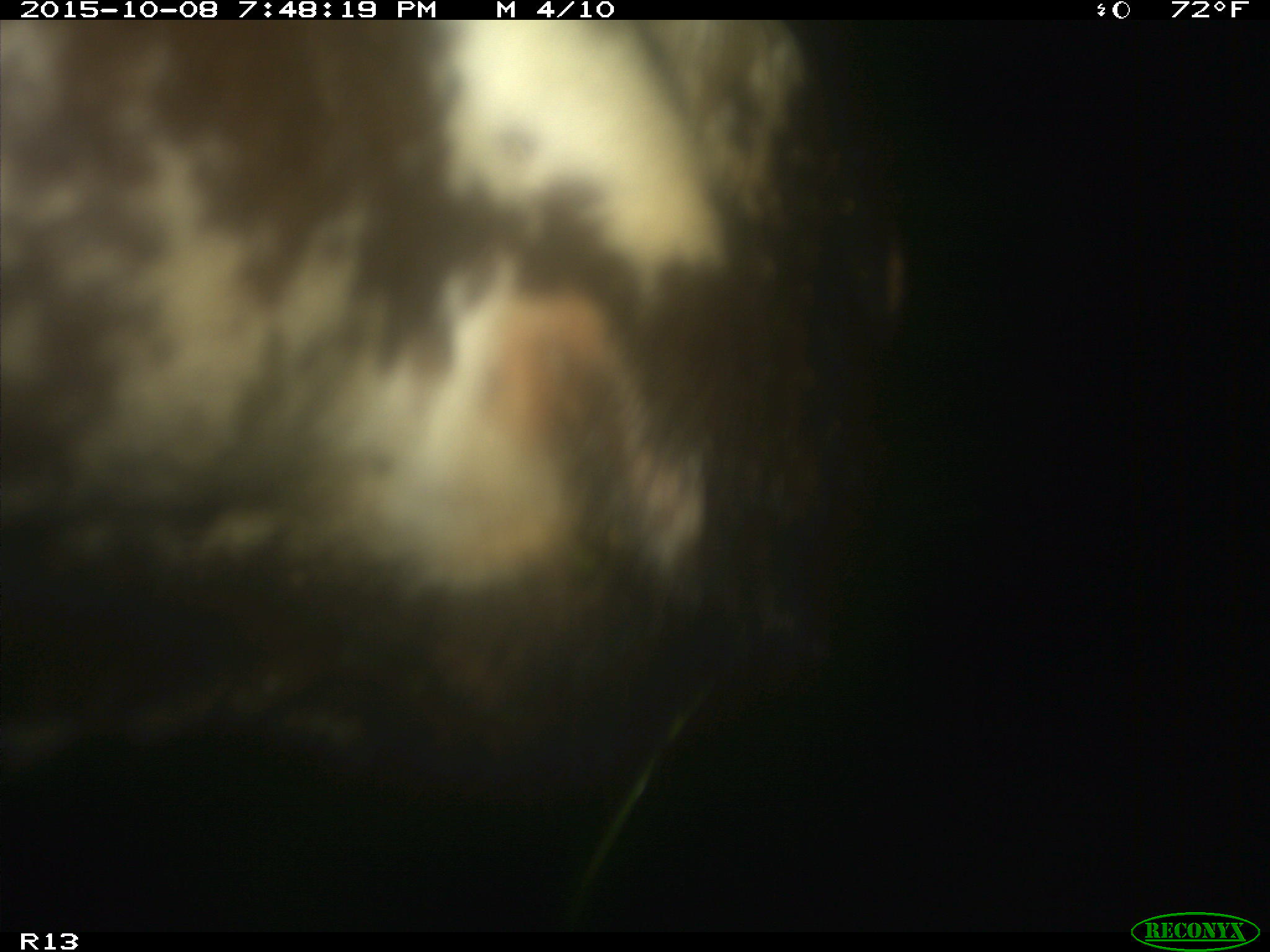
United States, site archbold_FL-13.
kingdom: Animalia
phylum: Chordata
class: Mammalia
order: Artiodactyla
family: Bovidae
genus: Bos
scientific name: Bos taurus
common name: domestic cow